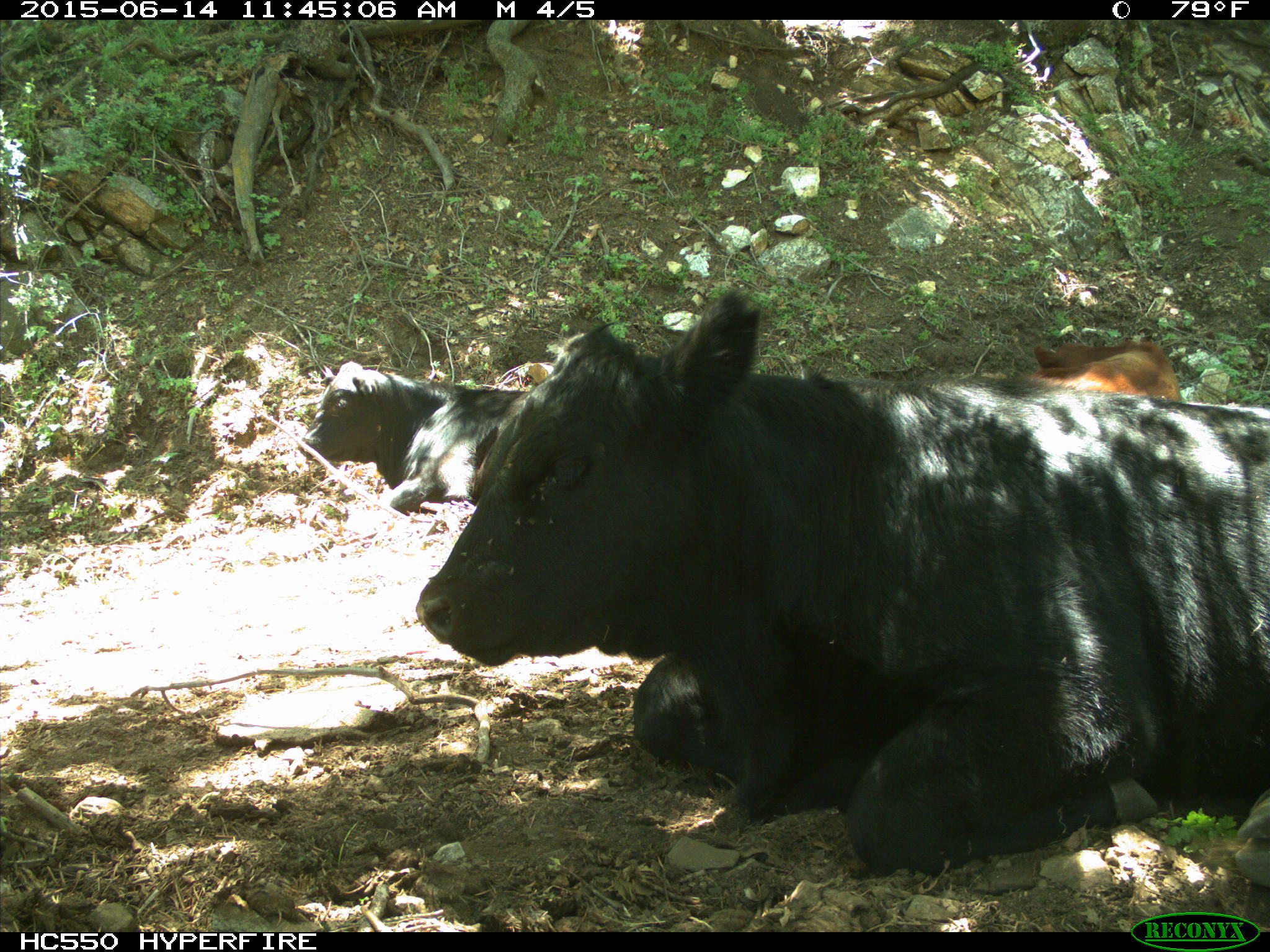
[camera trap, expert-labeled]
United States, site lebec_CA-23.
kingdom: Animalia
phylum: Chordata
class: Mammalia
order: Artiodactyla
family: Bovidae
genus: Bos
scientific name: Bos taurus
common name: domestic cow